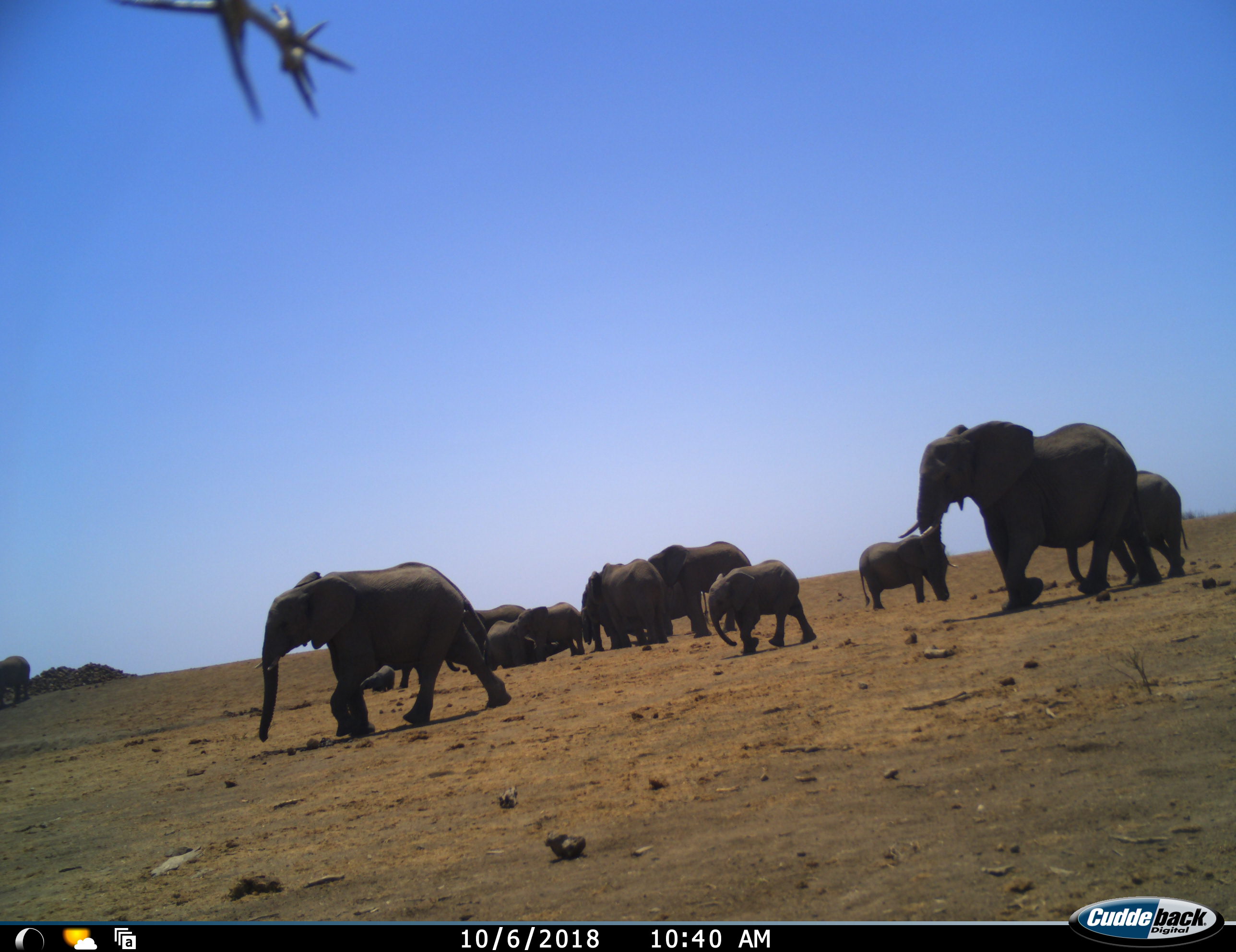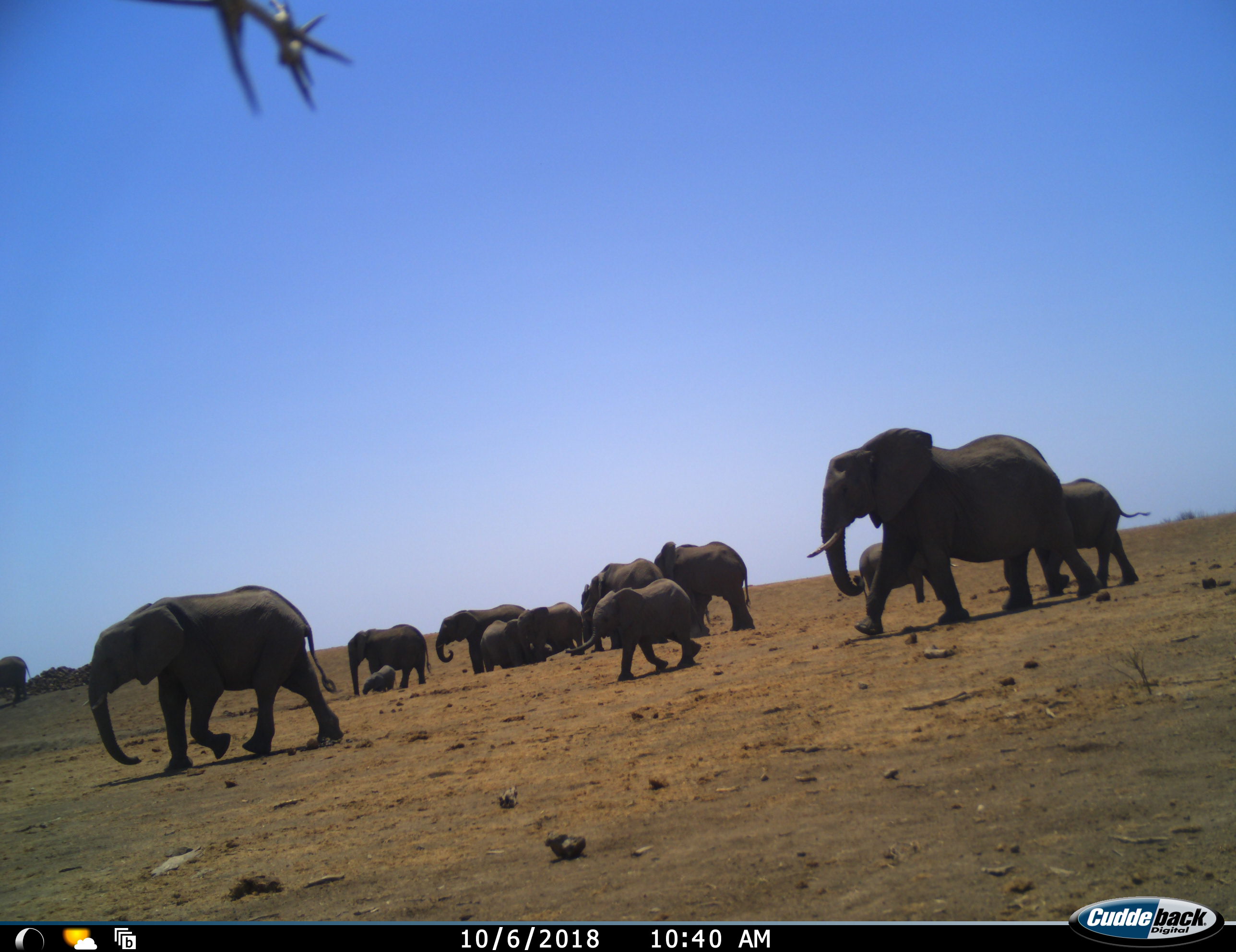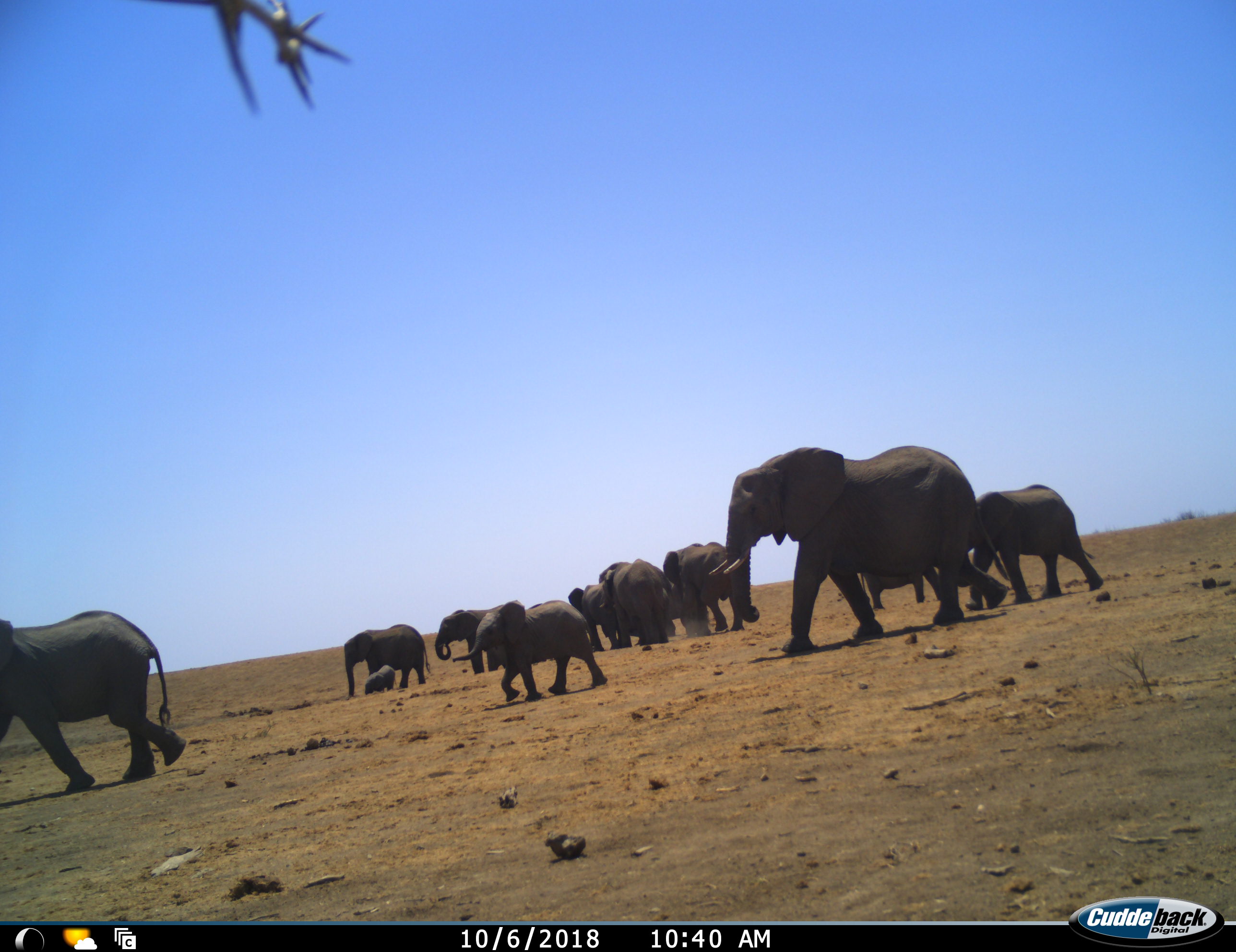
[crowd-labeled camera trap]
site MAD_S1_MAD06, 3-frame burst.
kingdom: Animalia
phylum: Chordata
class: Mammalia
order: Proboscidea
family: Elephantidae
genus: Loxodonta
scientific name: Loxodonta africana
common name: african bush elephant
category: elephant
Elephant (african bush elephant) (Loxodonta africana), count 11-50. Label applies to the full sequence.